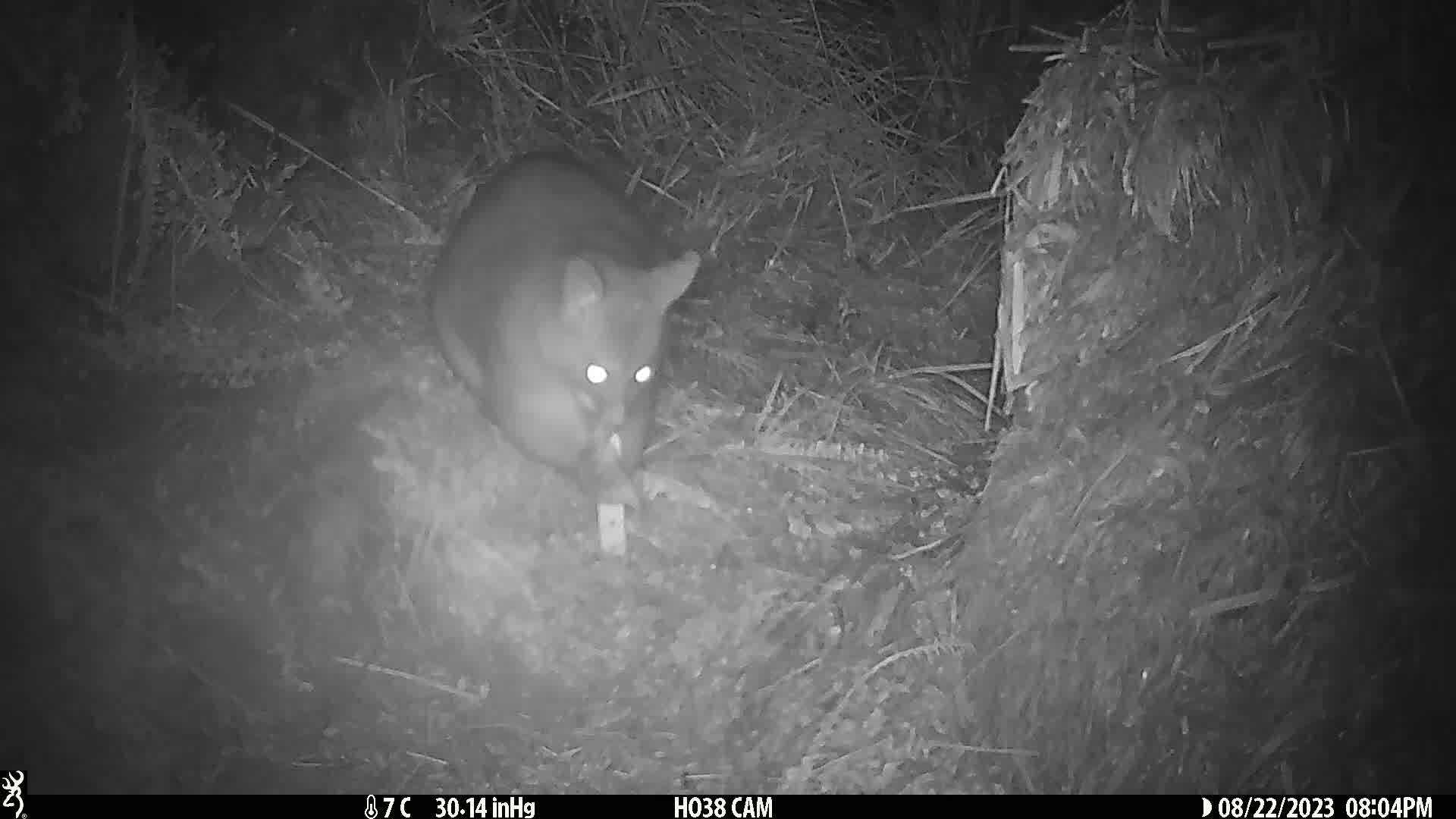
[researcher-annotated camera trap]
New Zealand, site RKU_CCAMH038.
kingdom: Animalia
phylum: Chordata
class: Mammalia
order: Diprotodontia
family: Phalangeridae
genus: Trichosurus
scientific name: Trichosurus vulpecula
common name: common brushtail possum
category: possum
Possum (common brushtail possum) (Trichosurus vulpecula).